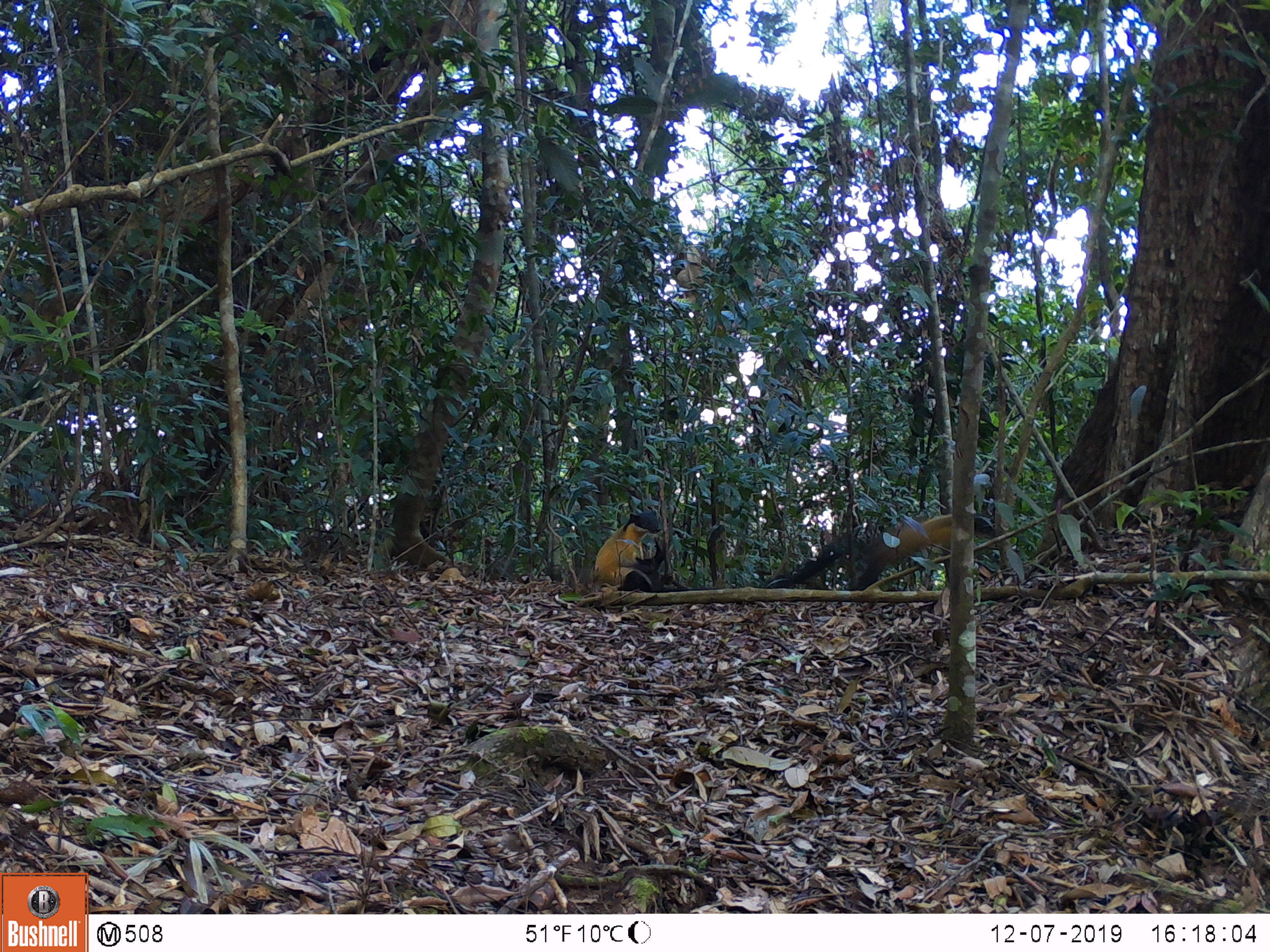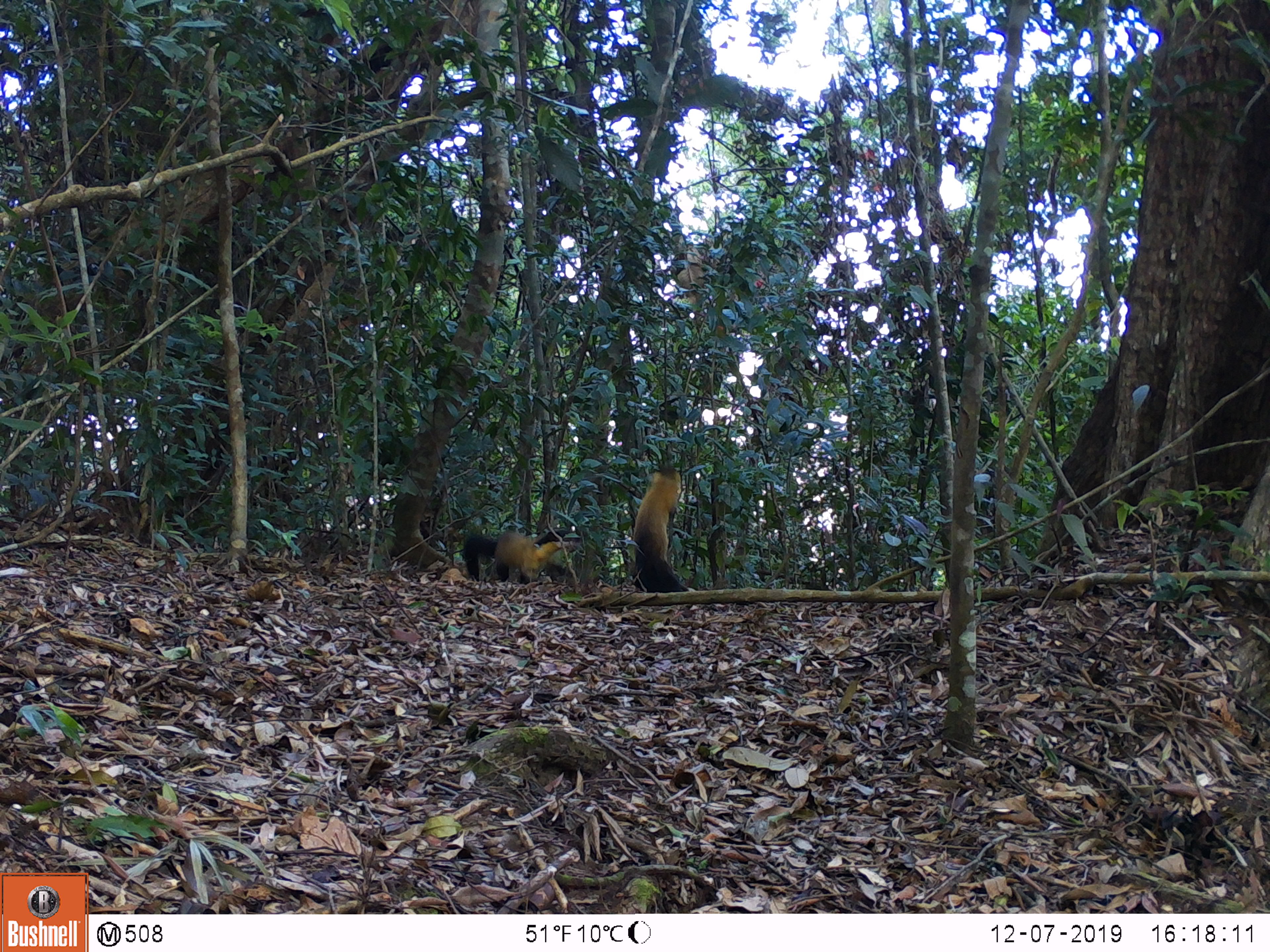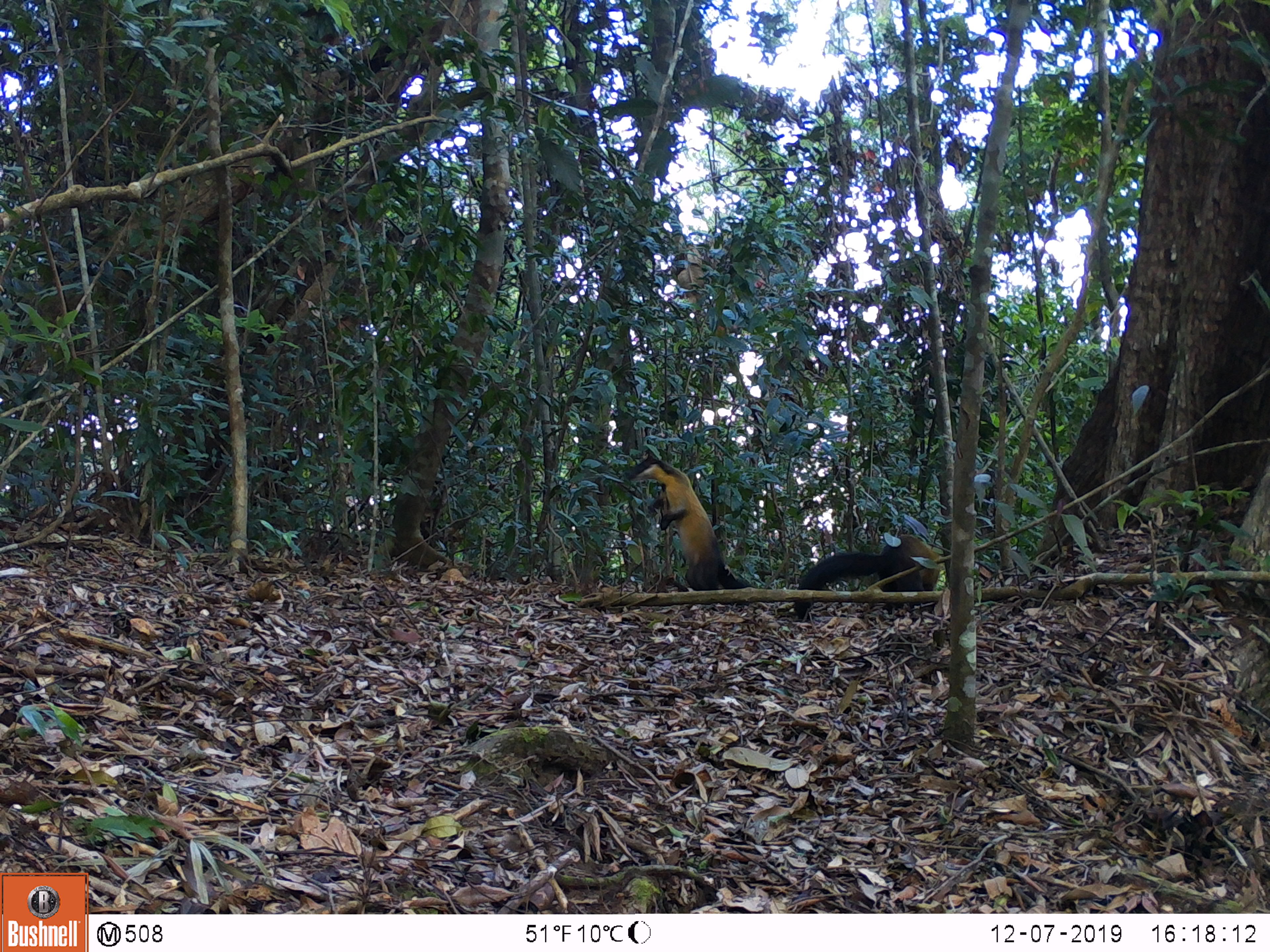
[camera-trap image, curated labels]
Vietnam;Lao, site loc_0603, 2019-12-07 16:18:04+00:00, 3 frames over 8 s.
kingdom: Animalia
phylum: Chordata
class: Mammalia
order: Carnivora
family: Mustelidae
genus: Martes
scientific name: Martes flavigula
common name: yellow-throated marten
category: yellow throated marten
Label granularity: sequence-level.